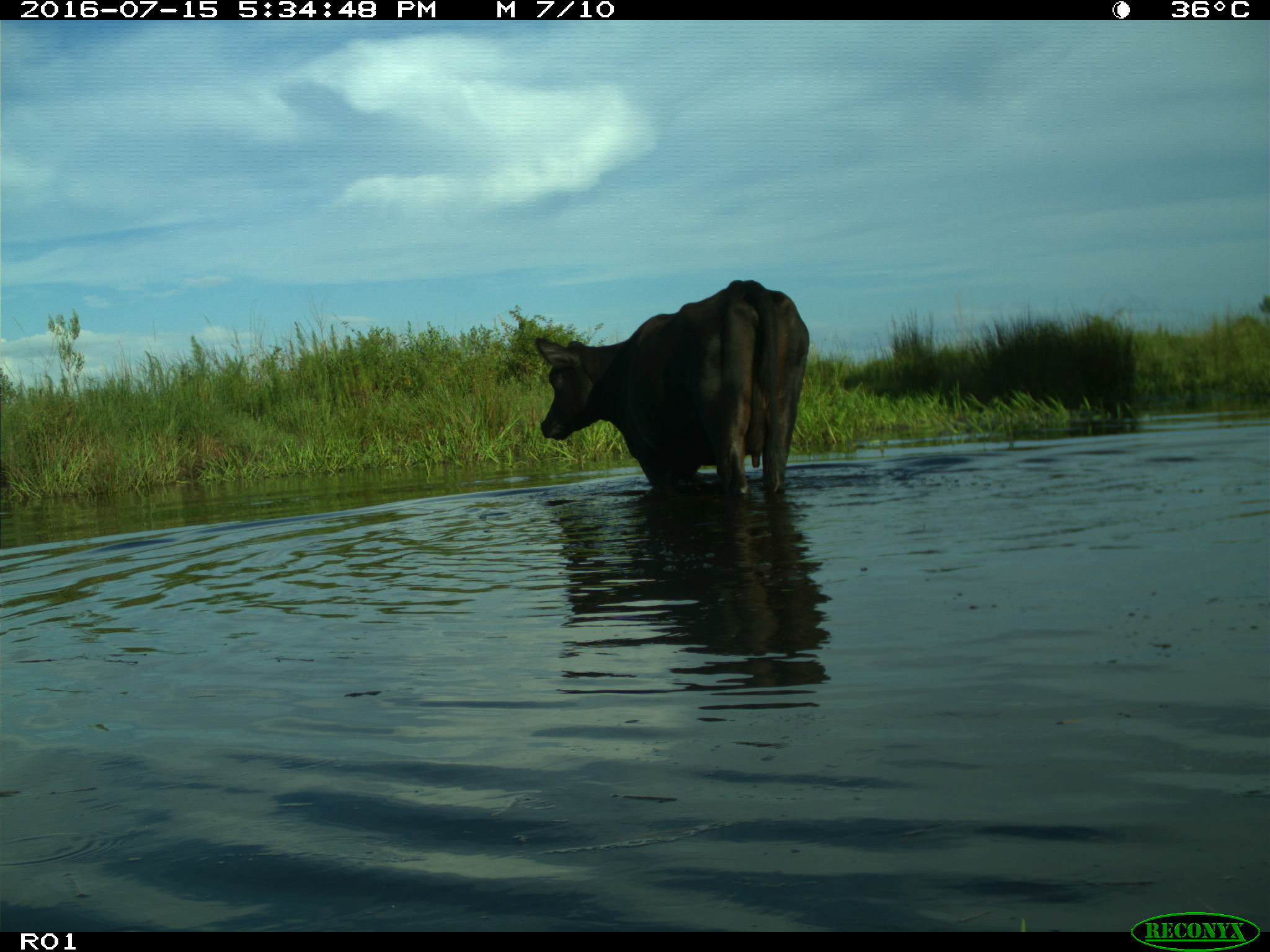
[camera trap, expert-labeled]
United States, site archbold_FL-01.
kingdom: Animalia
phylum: Chordata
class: Mammalia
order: Artiodactyla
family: Bovidae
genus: Bos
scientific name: Bos taurus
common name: domestic cow